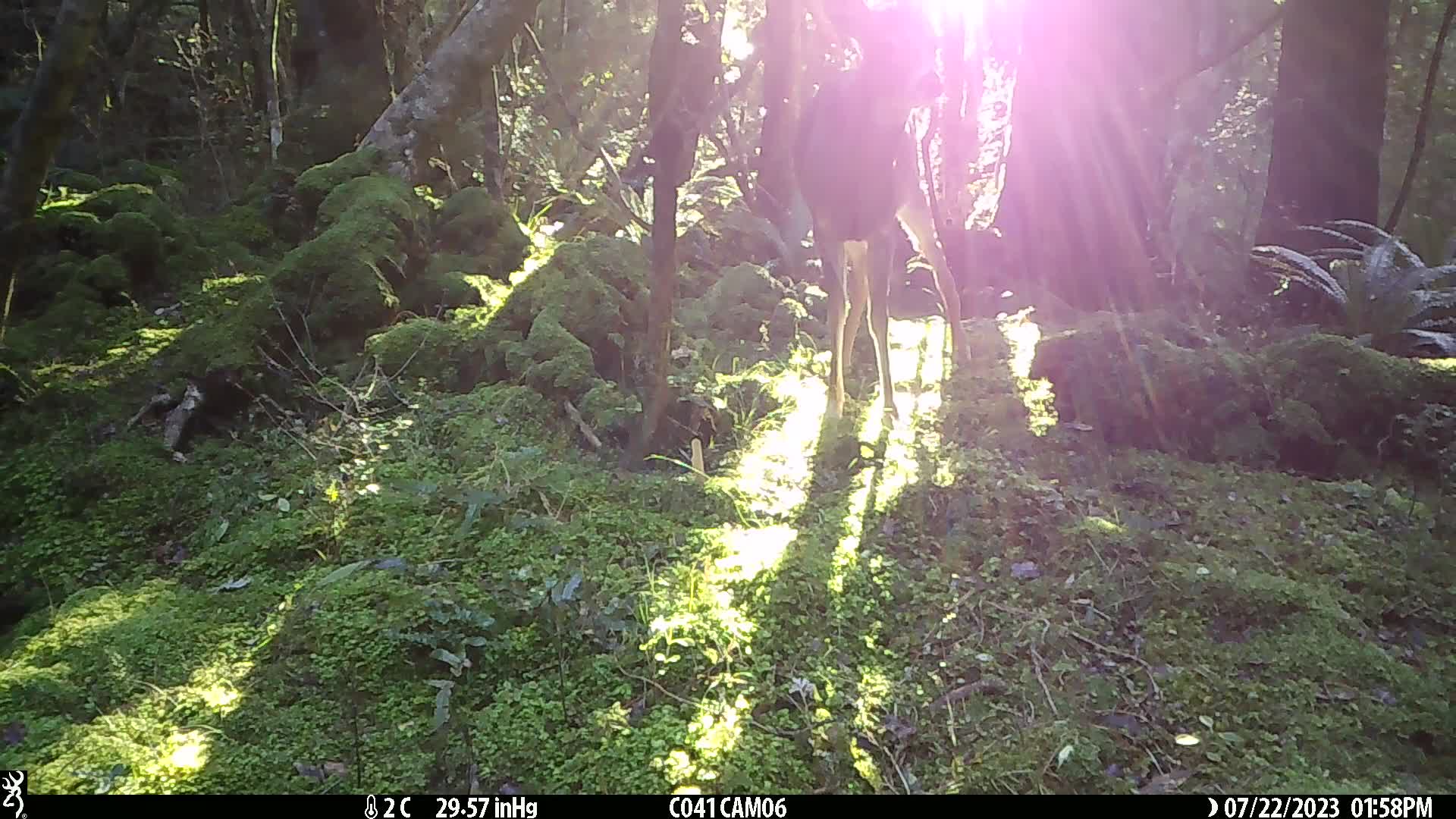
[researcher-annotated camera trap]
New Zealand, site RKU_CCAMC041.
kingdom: Animalia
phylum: Chordata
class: Mammalia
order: Artiodactyla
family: Cervidae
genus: Odocoileus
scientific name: Odocoileus virginianus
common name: white-tailed deer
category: white tailed deer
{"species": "white tailed deer (white-tailed deer) (Odocoileus virginianus)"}